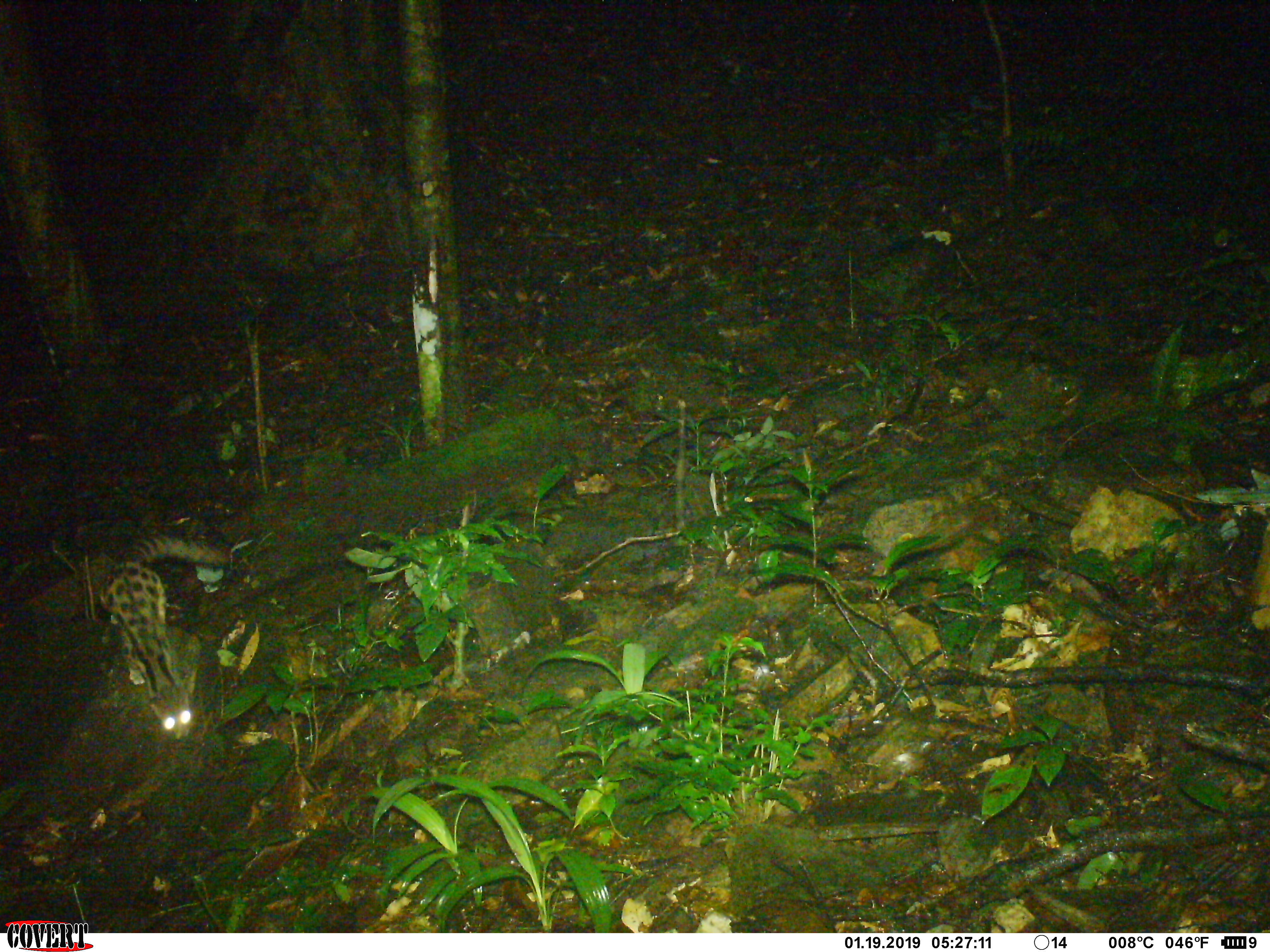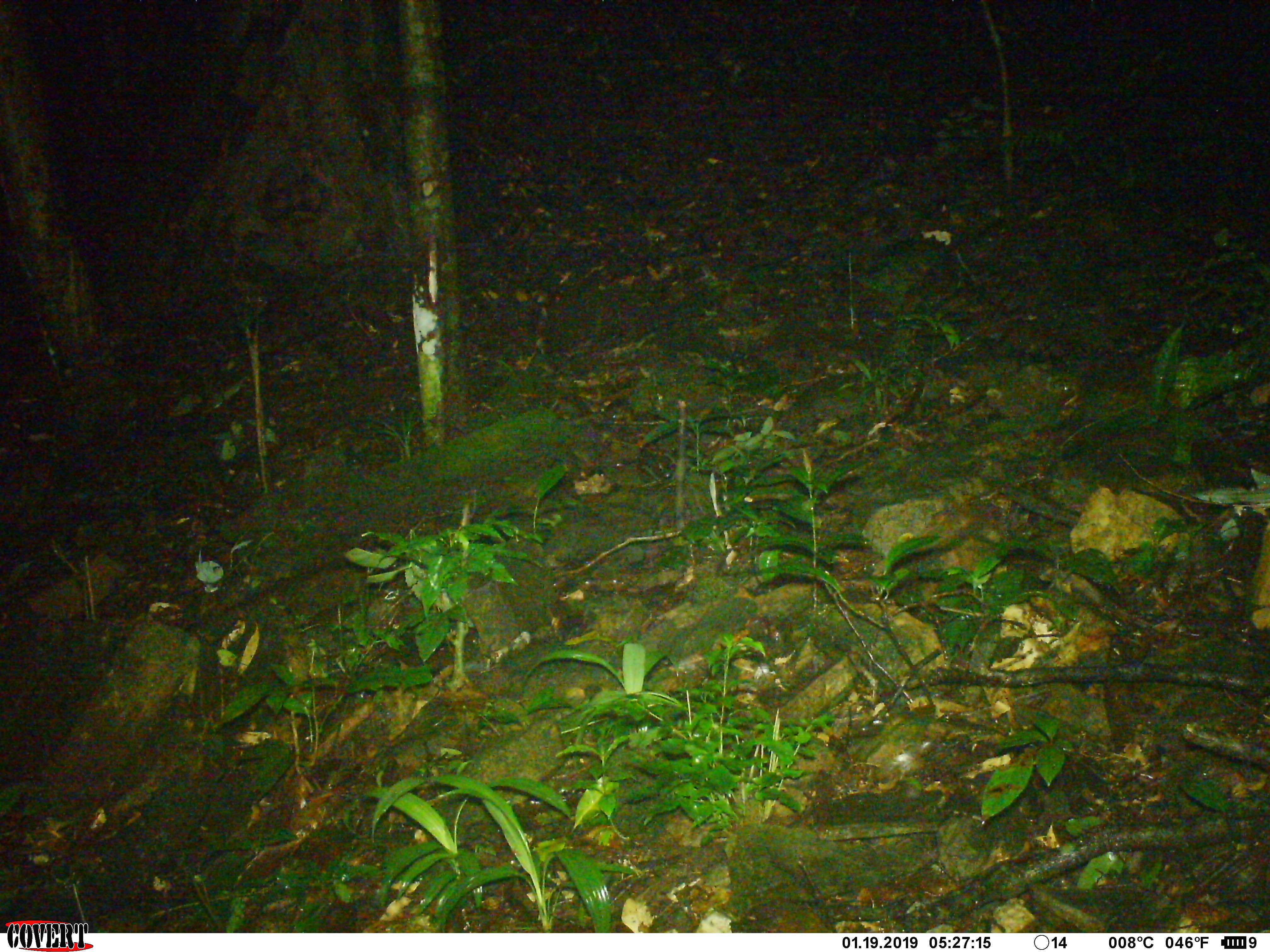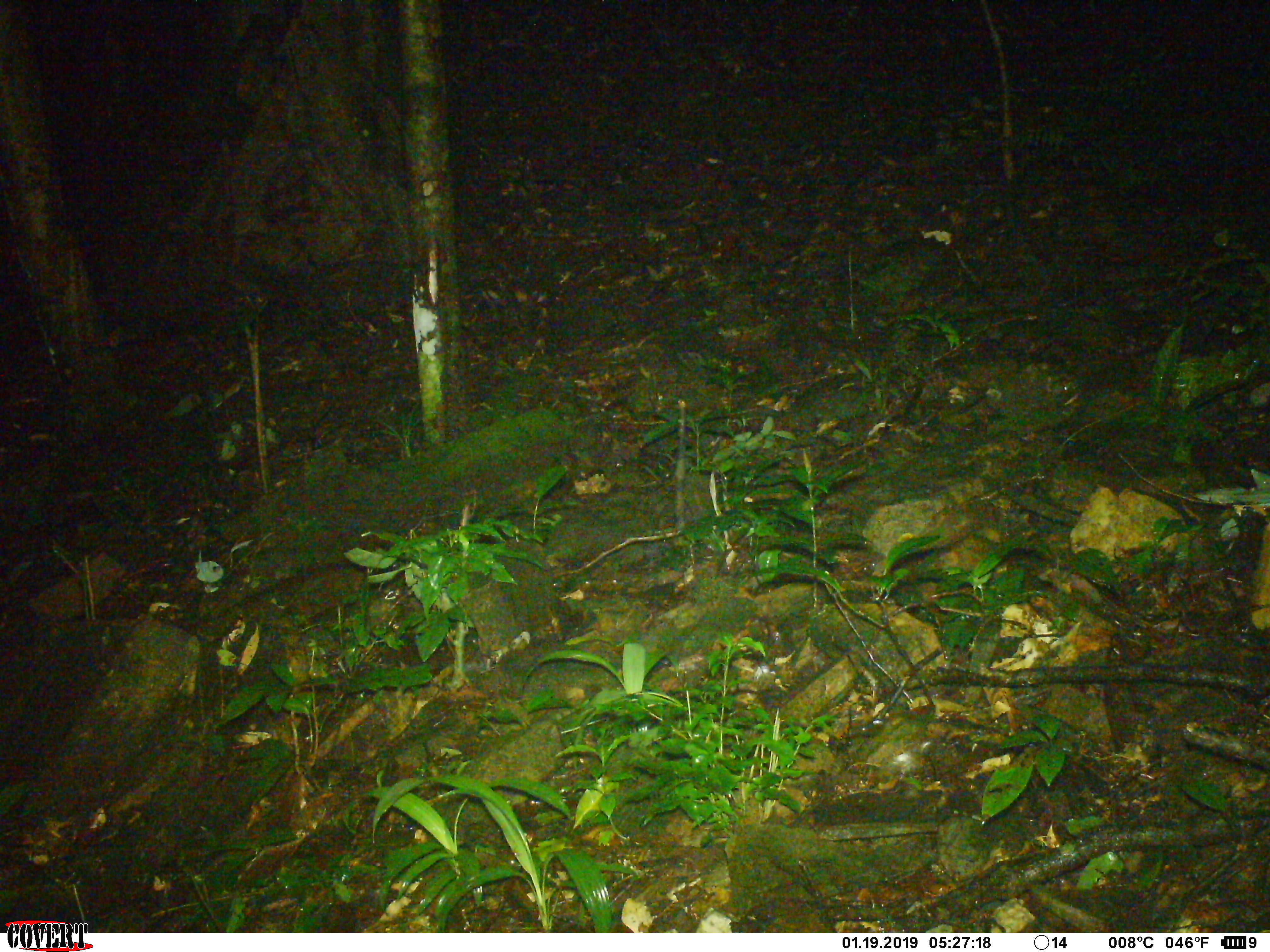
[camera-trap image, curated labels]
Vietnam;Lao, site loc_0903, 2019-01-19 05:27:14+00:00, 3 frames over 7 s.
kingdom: Animalia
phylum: Chordata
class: Mammalia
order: Carnivora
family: Prionodontidae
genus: Prionodon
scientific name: Prionodon pardicolor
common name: spotted linsang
Spotted linsang (Prionodon pardicolor). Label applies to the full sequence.